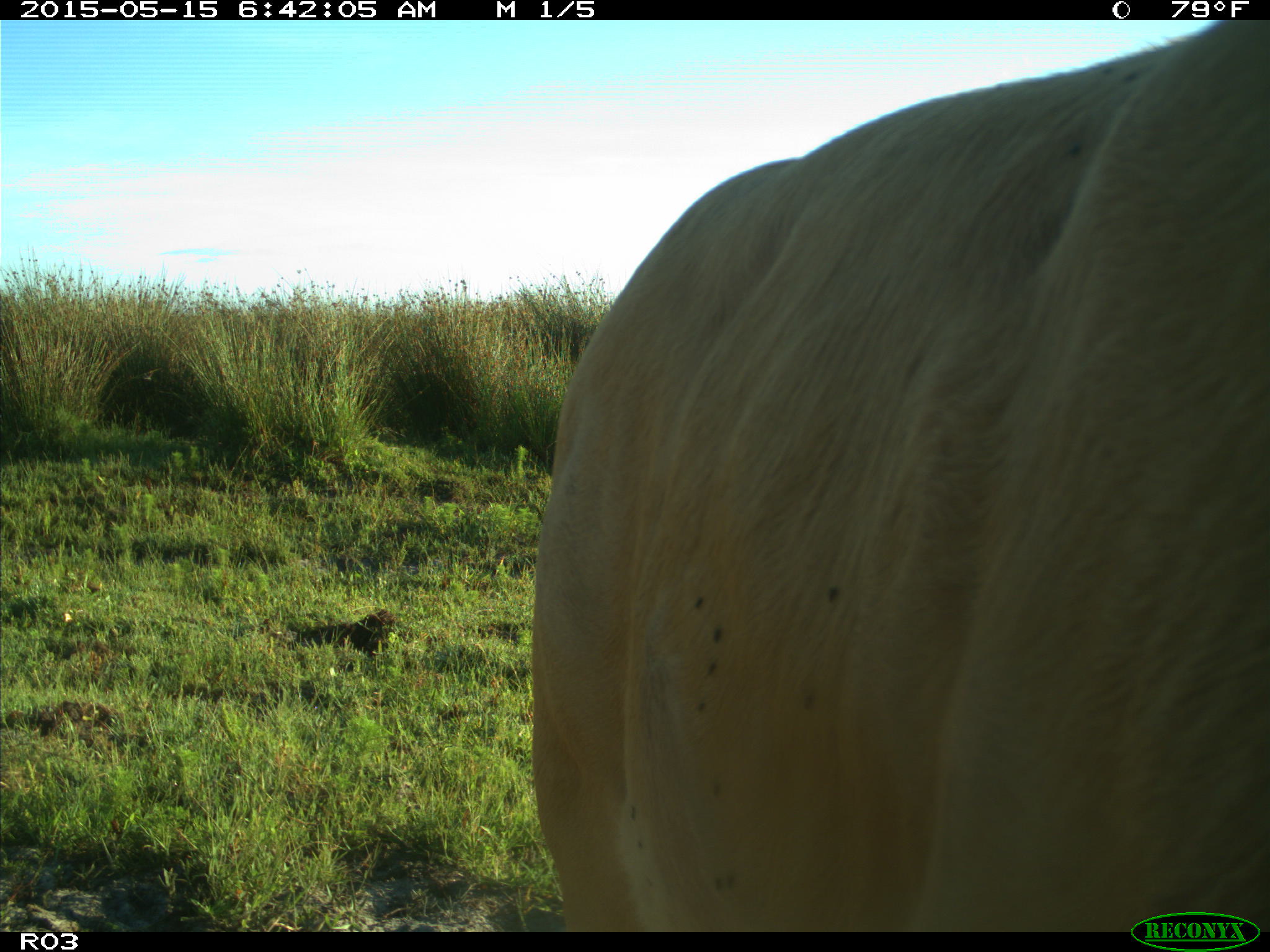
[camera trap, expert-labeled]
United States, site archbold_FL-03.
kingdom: Animalia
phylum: Chordata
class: Mammalia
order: Artiodactyla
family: Bovidae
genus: Bos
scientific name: Bos taurus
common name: domestic cow